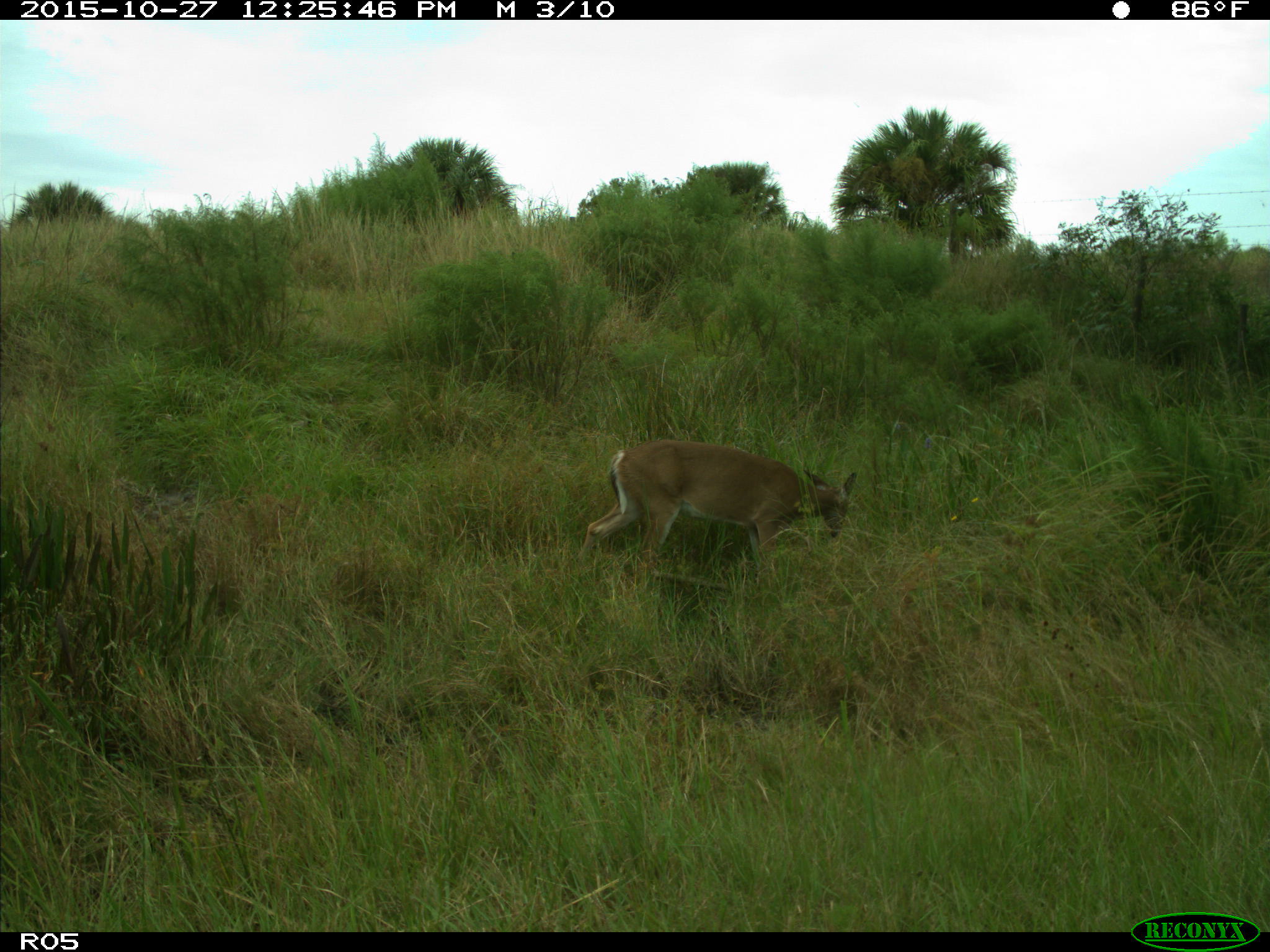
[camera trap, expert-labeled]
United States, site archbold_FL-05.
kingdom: Animalia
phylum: Chordata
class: Mammalia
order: Artiodactyla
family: Cervidae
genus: Odocoileus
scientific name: Odocoileus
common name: deer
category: unidentified deer